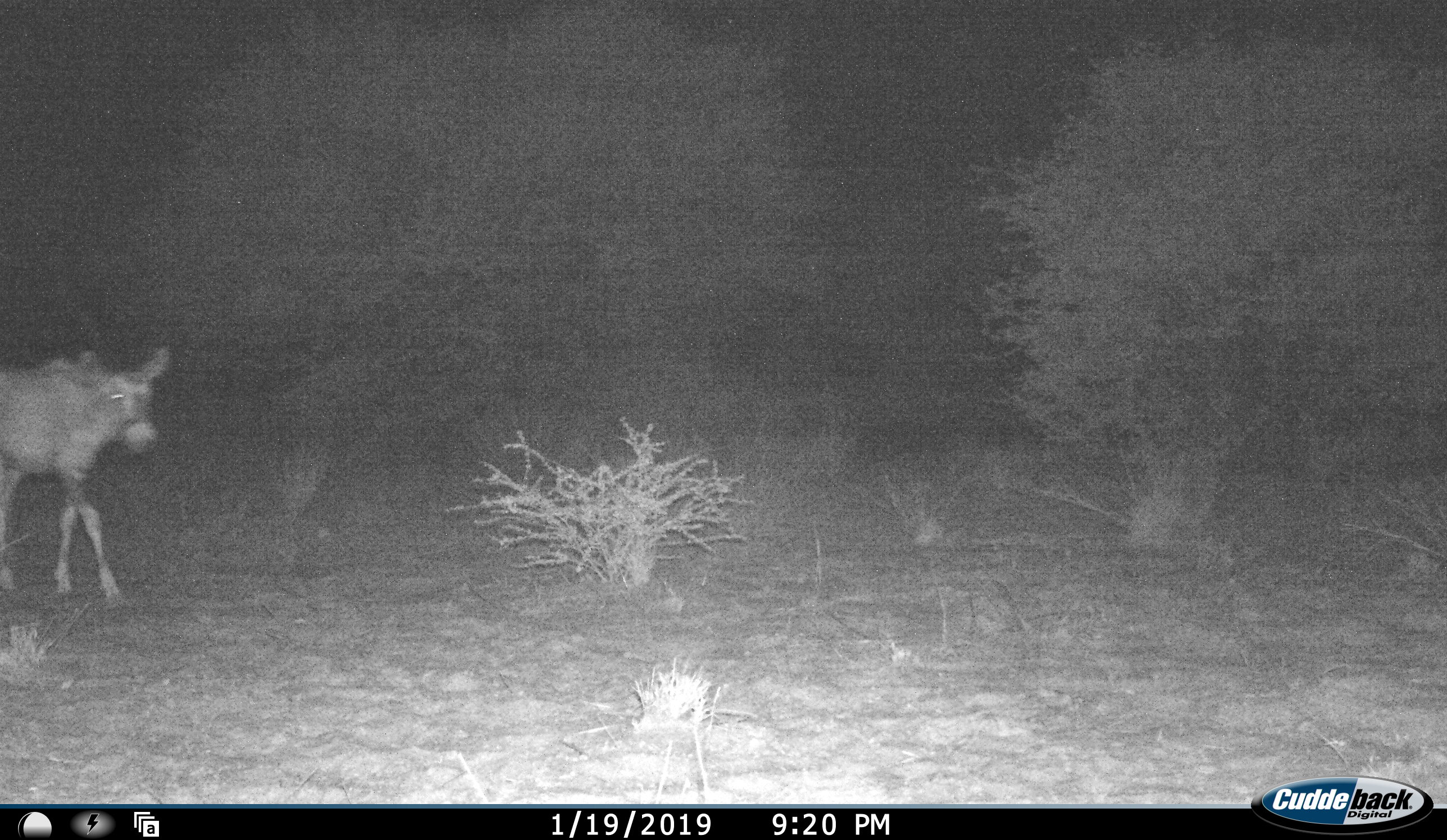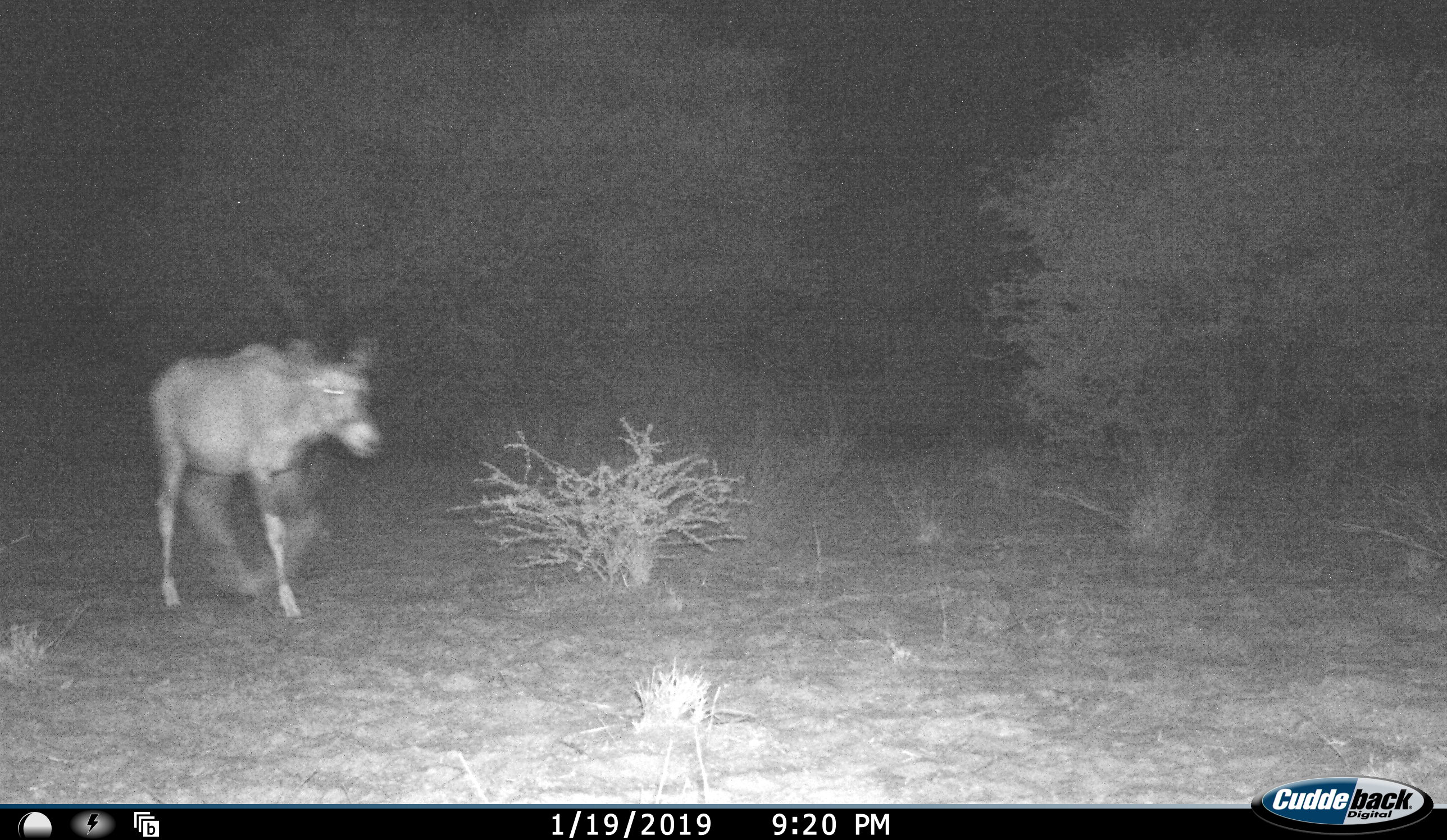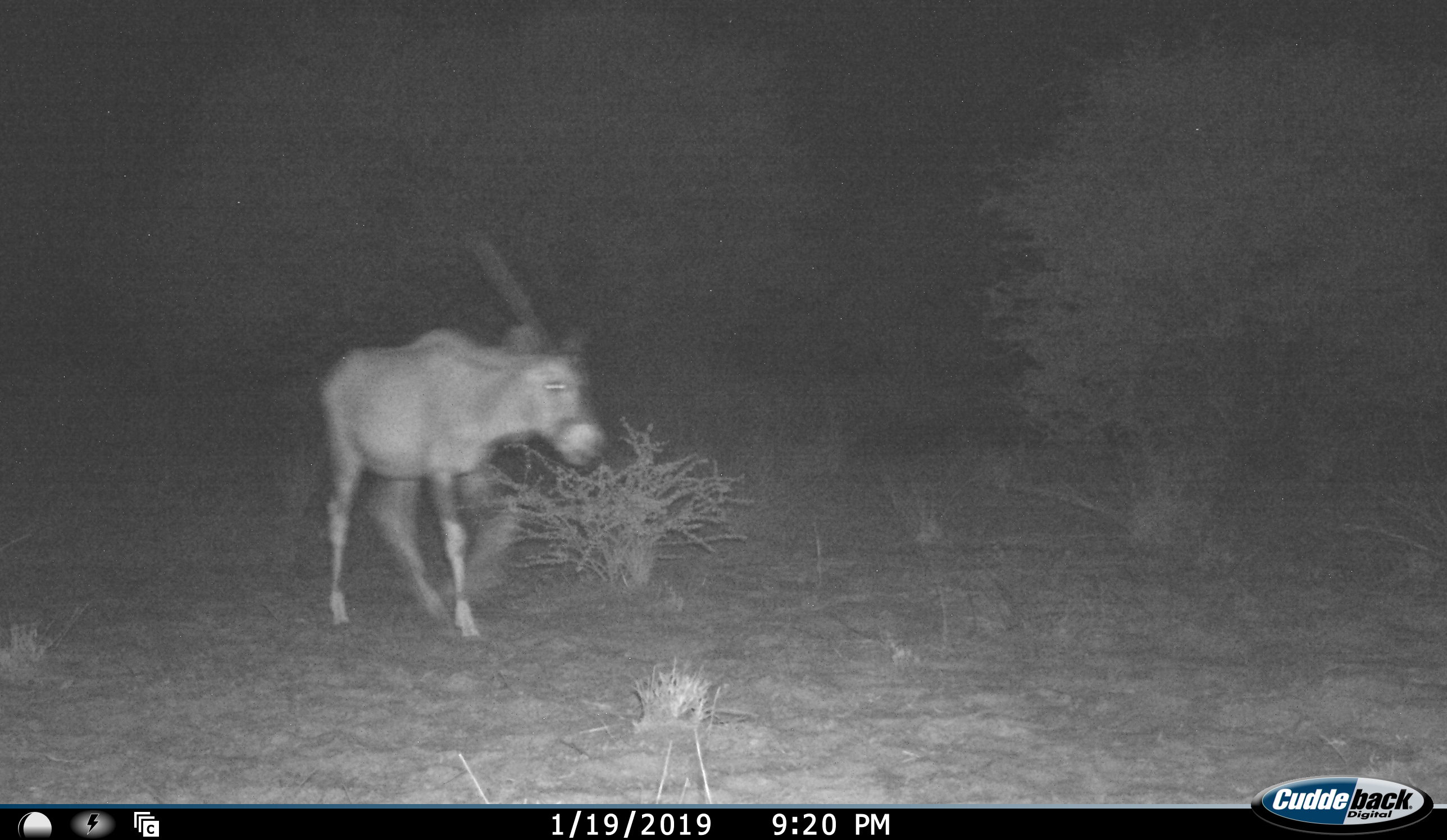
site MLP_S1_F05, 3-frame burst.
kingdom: Animalia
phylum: Chordata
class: Mammalia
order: Artiodactyla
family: Bovidae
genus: Oryx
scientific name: Oryx gazella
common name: gemsbok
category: oryx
Oryx (gemsbok) (Oryx gazella), count 1. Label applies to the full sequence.